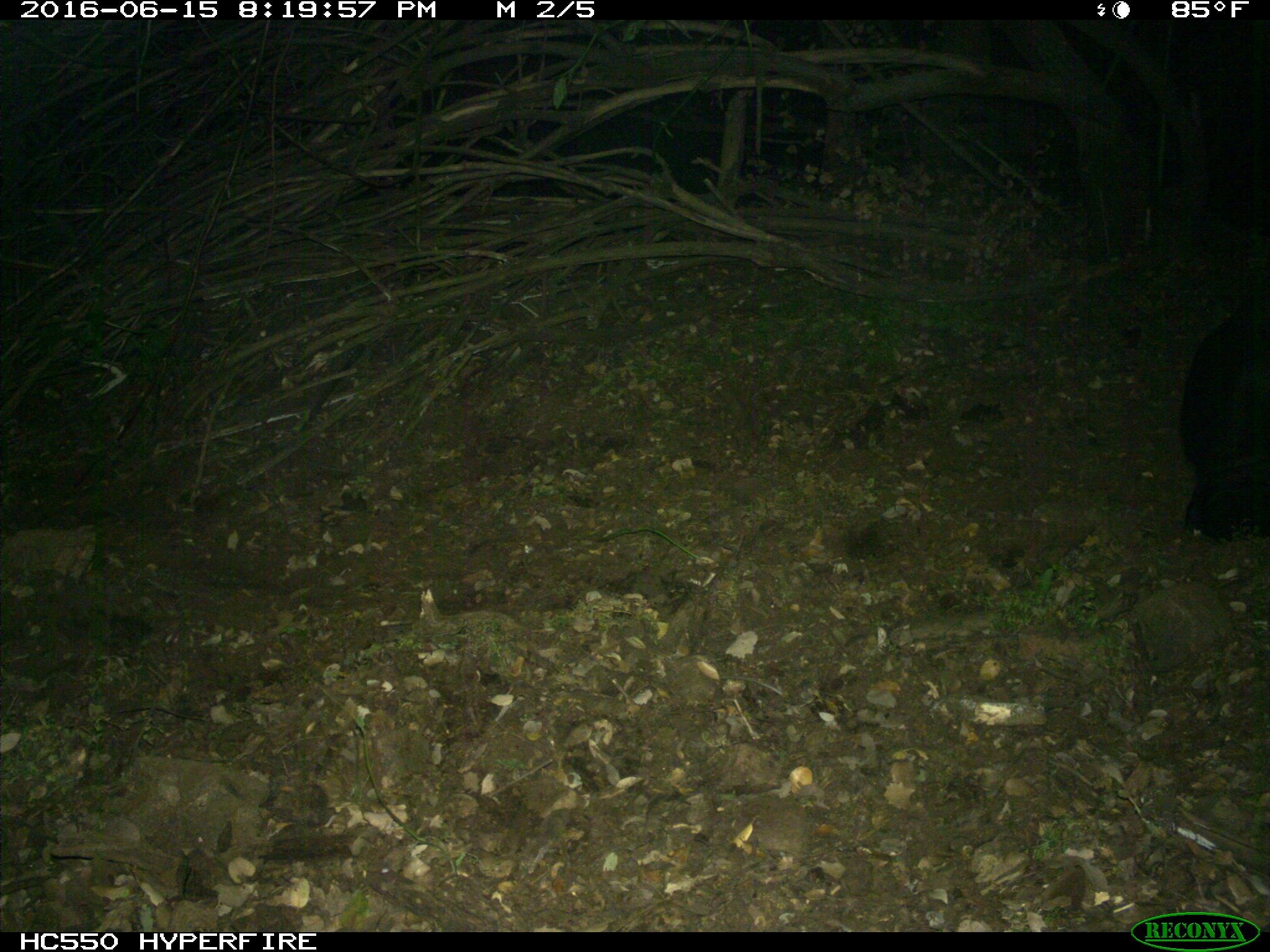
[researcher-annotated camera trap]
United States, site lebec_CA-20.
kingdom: Animalia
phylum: Chordata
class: Mammalia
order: Artiodactyla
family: Bovidae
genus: Bos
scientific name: Bos taurus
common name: domestic cow